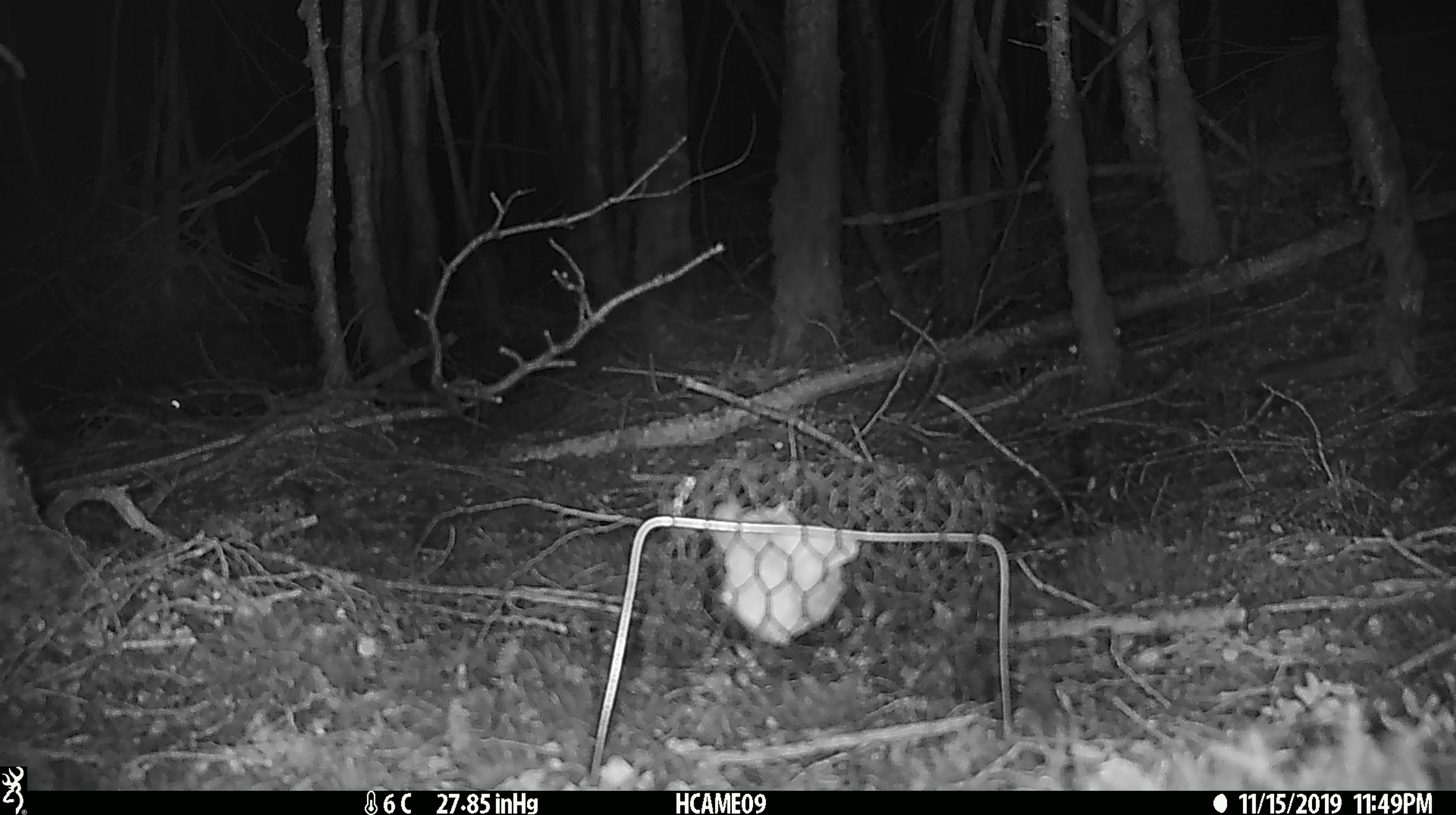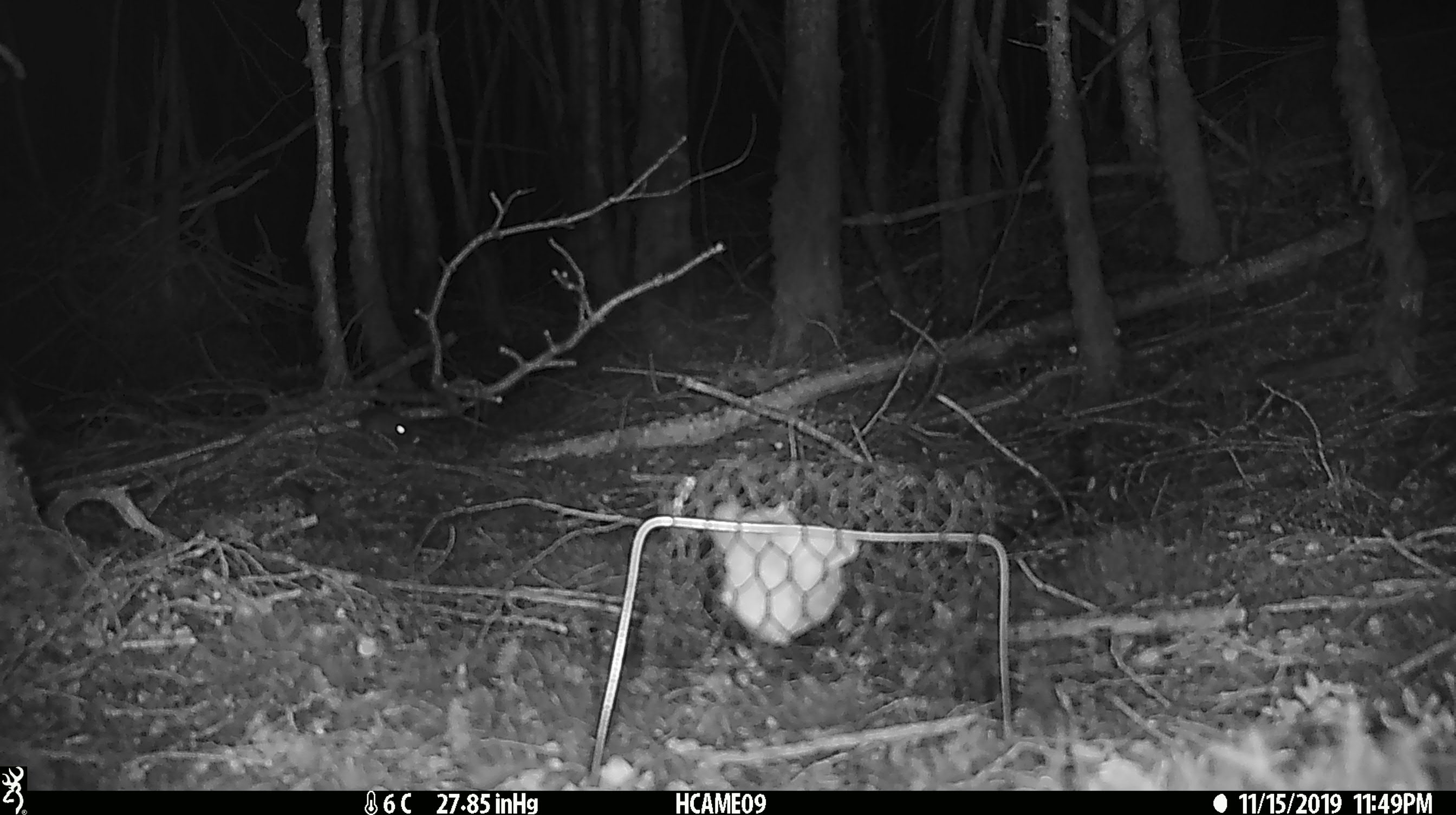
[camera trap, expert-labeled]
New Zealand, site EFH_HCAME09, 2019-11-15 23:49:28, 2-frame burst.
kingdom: Animalia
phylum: Chordata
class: Mammalia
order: Rodentia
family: Muridae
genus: Mus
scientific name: Mus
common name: mouse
Mouse (Mus).